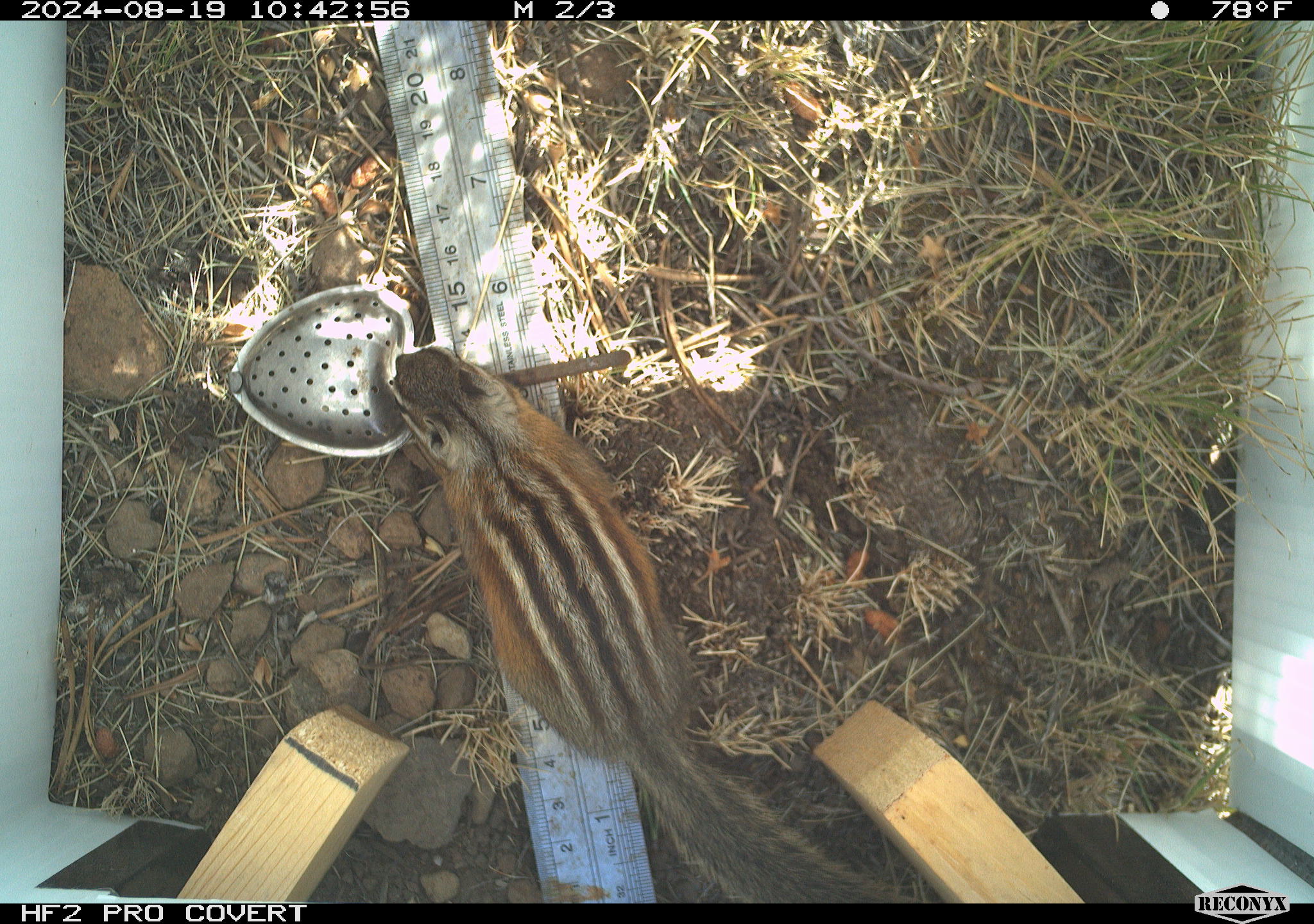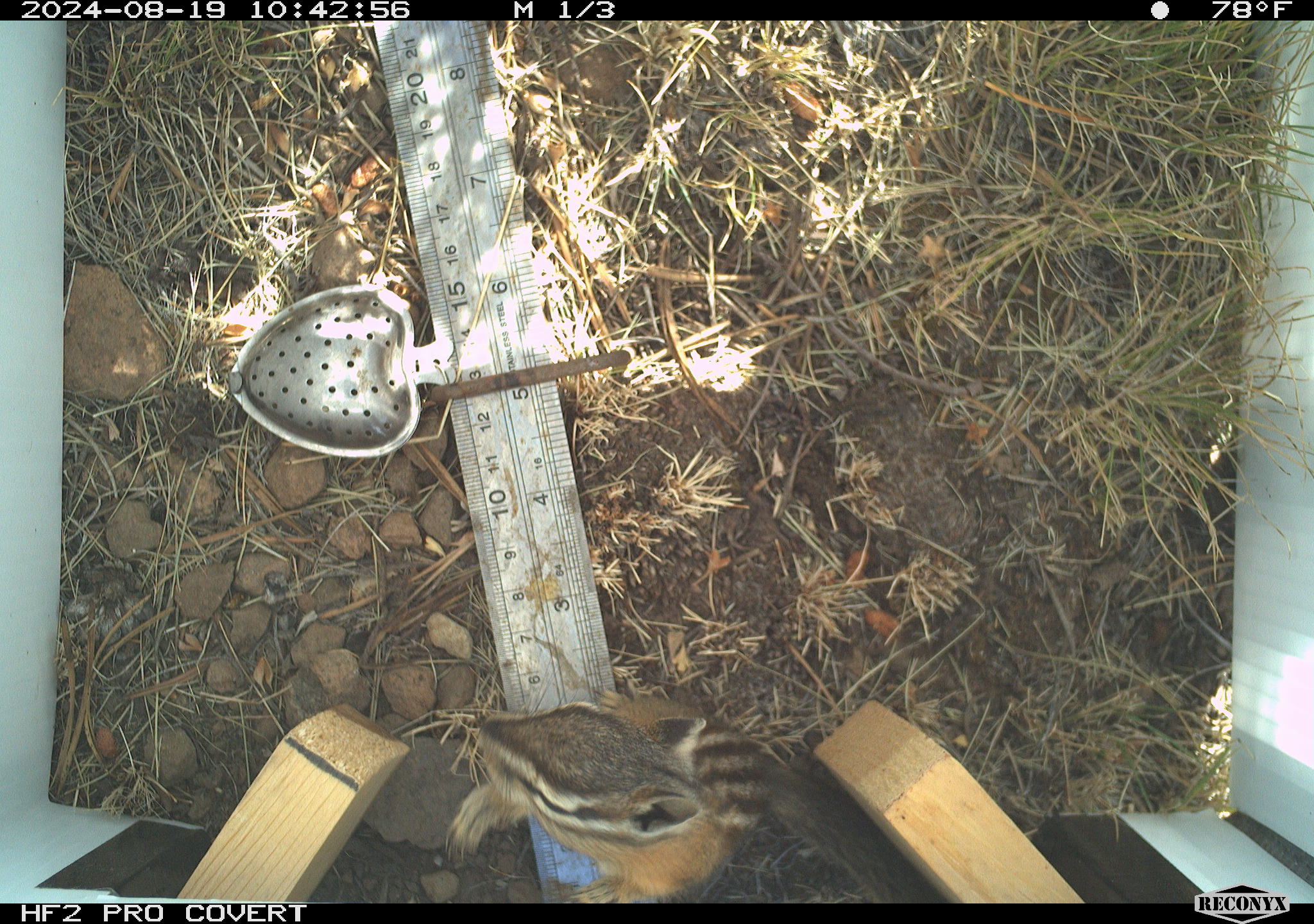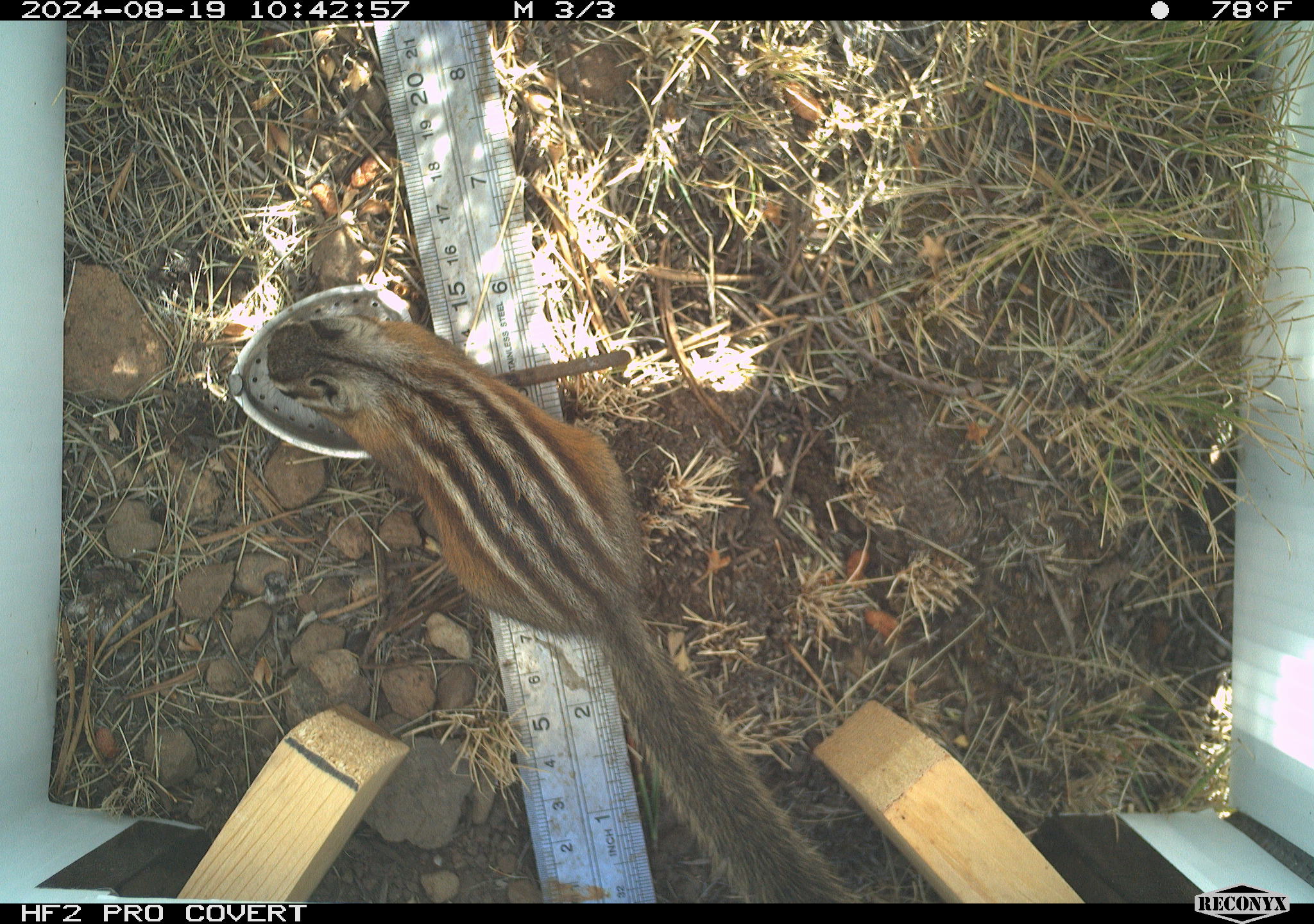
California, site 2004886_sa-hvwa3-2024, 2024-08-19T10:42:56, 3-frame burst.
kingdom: Animalia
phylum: Chordata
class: Mammalia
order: Rodentia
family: Sciuridae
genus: Neotamias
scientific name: Neotamias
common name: western chipmunks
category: neotamias species